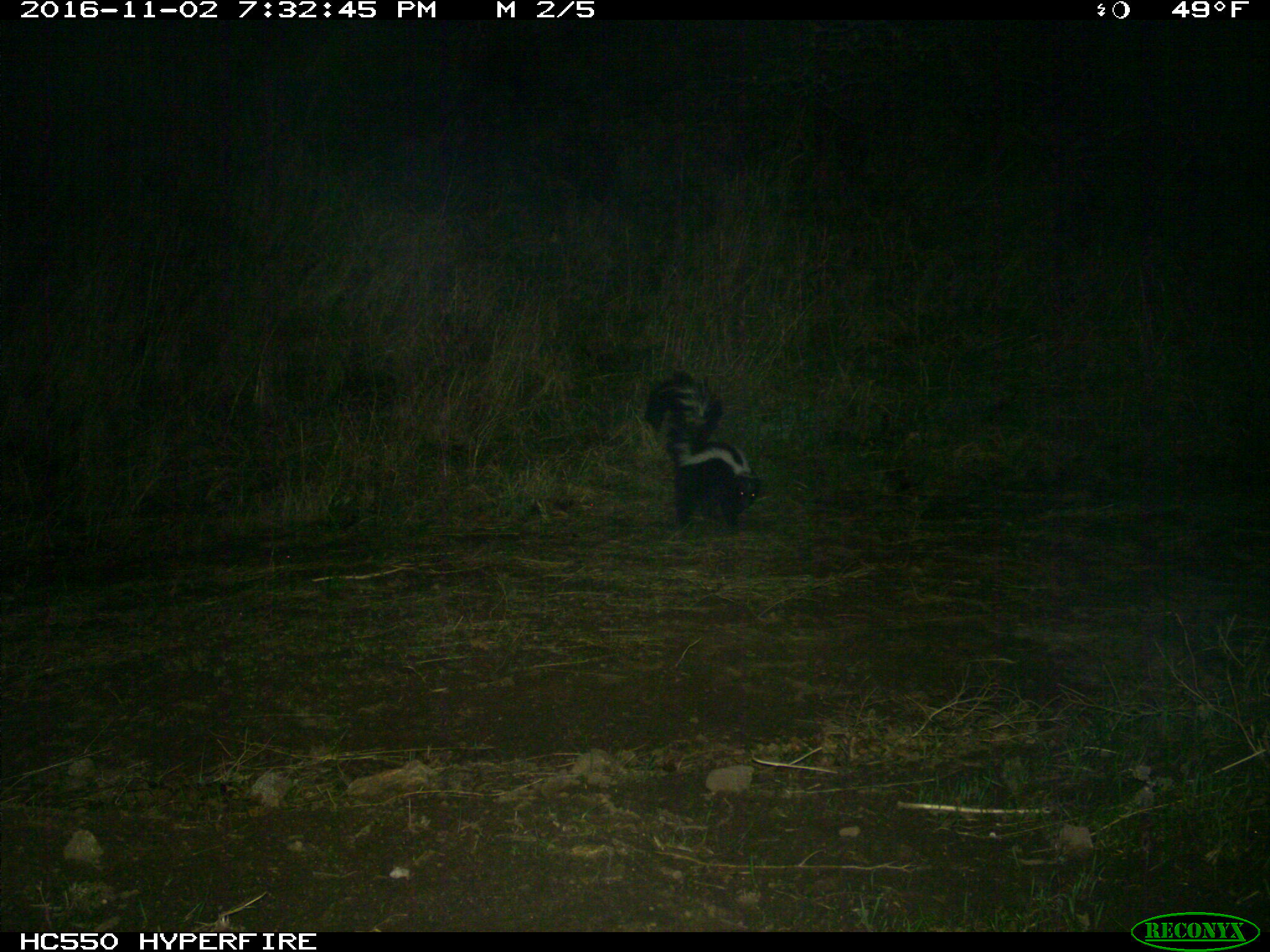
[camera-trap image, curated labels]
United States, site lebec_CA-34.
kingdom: Animalia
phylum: Chordata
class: Mammalia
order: Carnivora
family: Mephitidae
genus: Mephitis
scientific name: Mephitis mephitis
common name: striped skunk